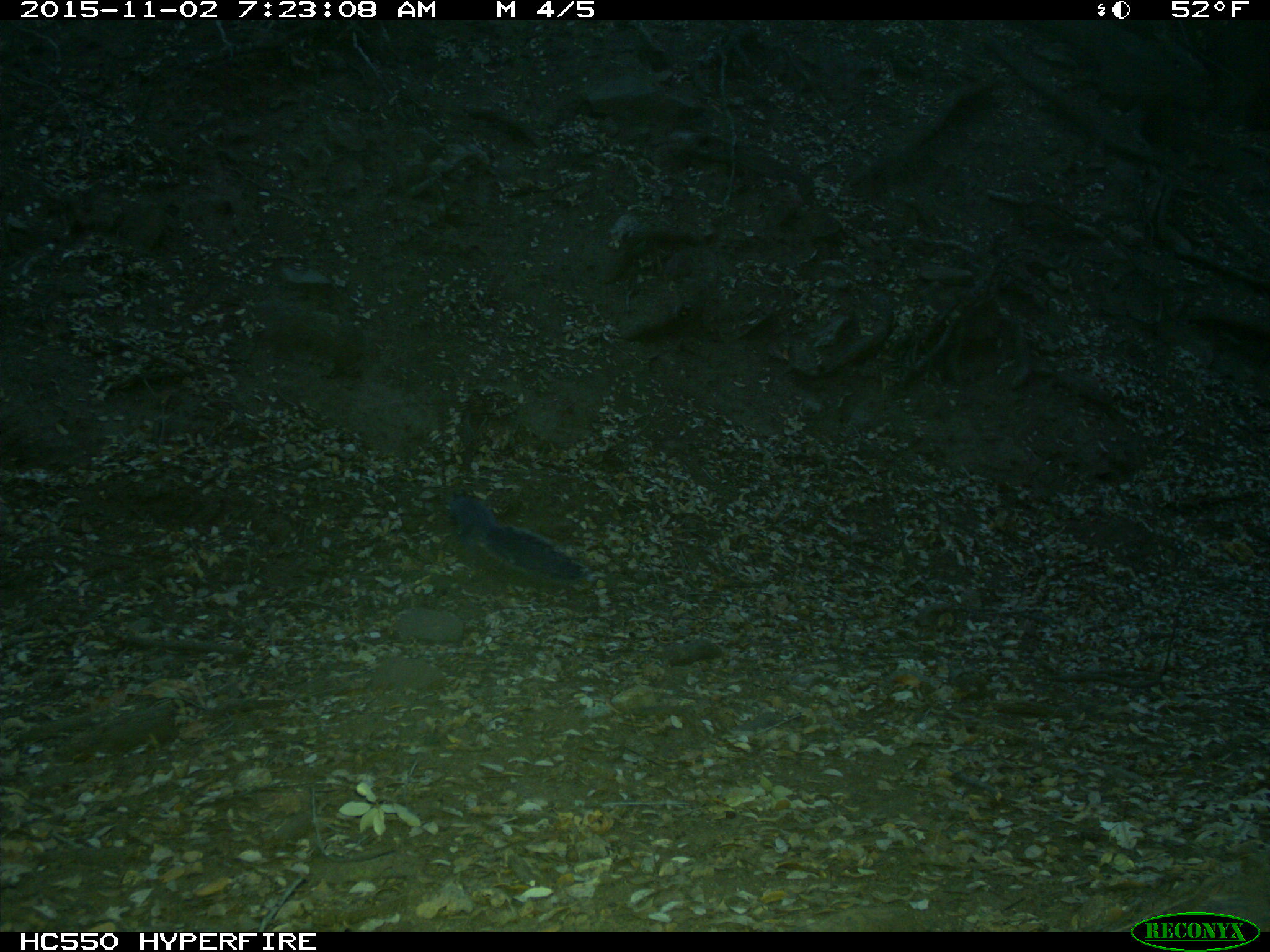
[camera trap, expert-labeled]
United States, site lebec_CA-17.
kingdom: Animalia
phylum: Chordata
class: Mammalia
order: Rodentia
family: Sciuridae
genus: Sciurus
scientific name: Sciurus carolinensis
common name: eastern gray squirrel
Sciurus carolinensis (eastern gray squirrel).